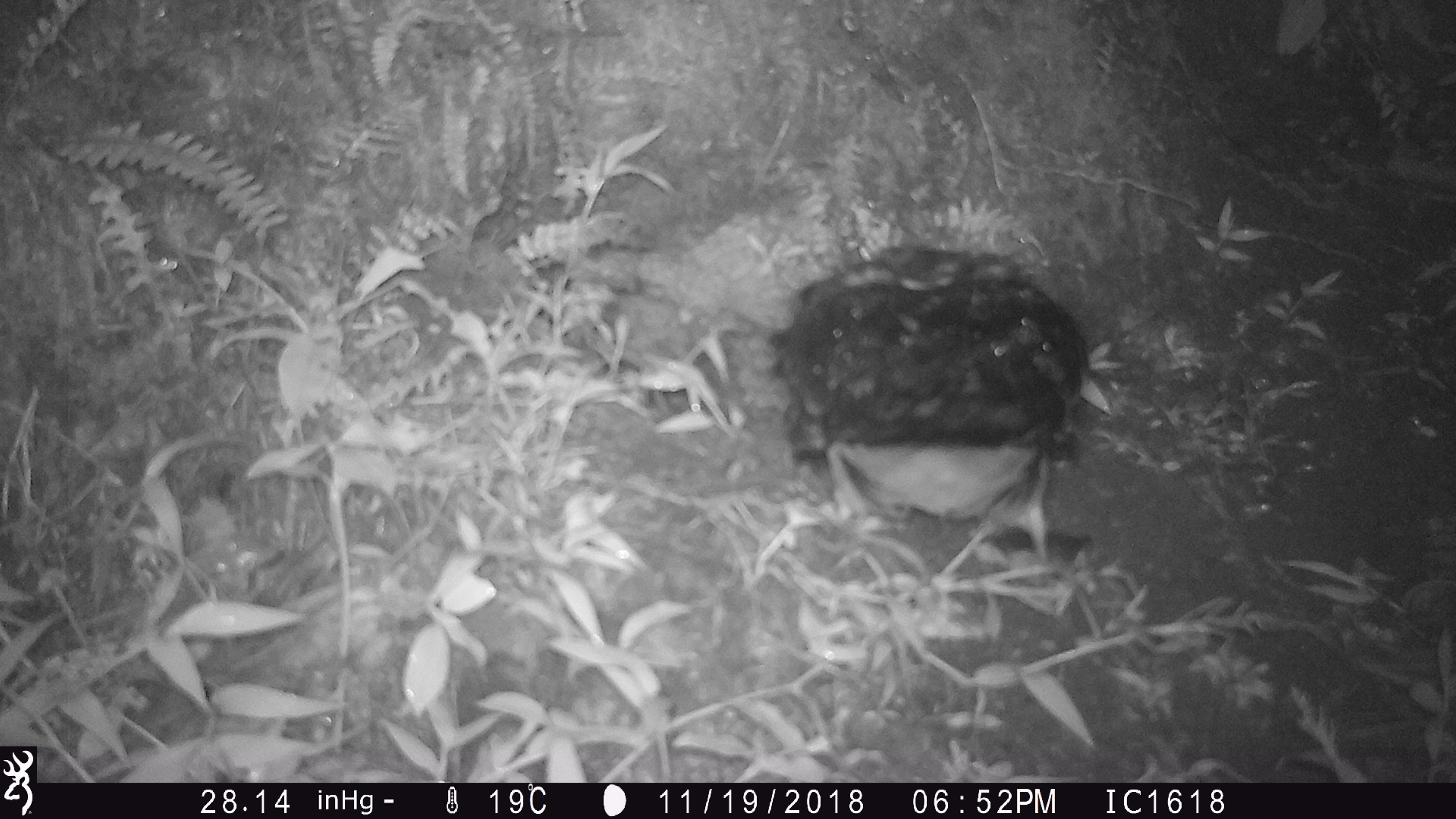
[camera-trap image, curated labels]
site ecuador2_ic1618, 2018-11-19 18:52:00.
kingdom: Animalia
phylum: Chordata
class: Aves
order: Procellariiformes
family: Procellariidae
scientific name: Procellariidae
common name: petrel chick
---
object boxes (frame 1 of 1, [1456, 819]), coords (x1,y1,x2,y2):
petrel chick: (770,240,1092,565)